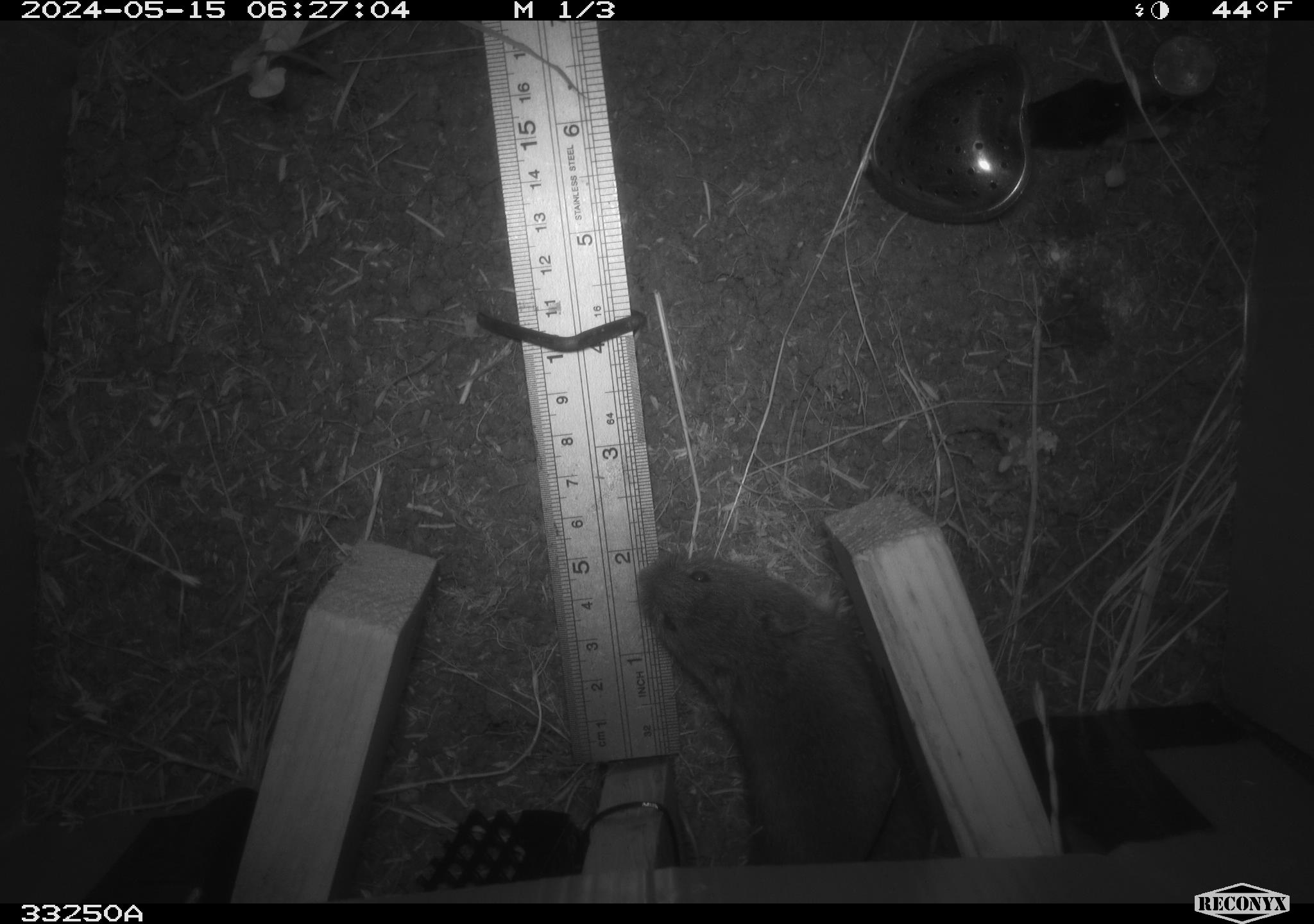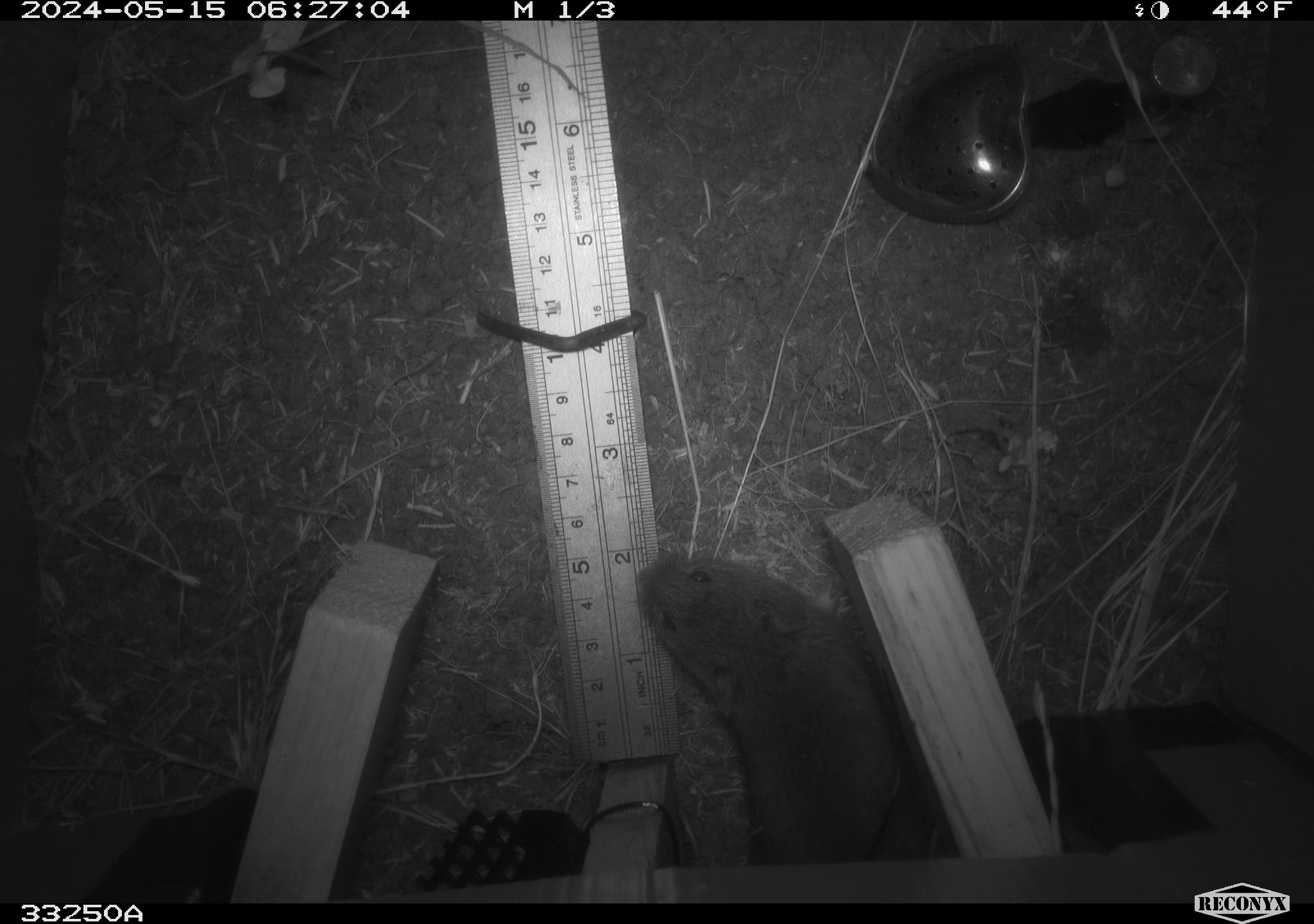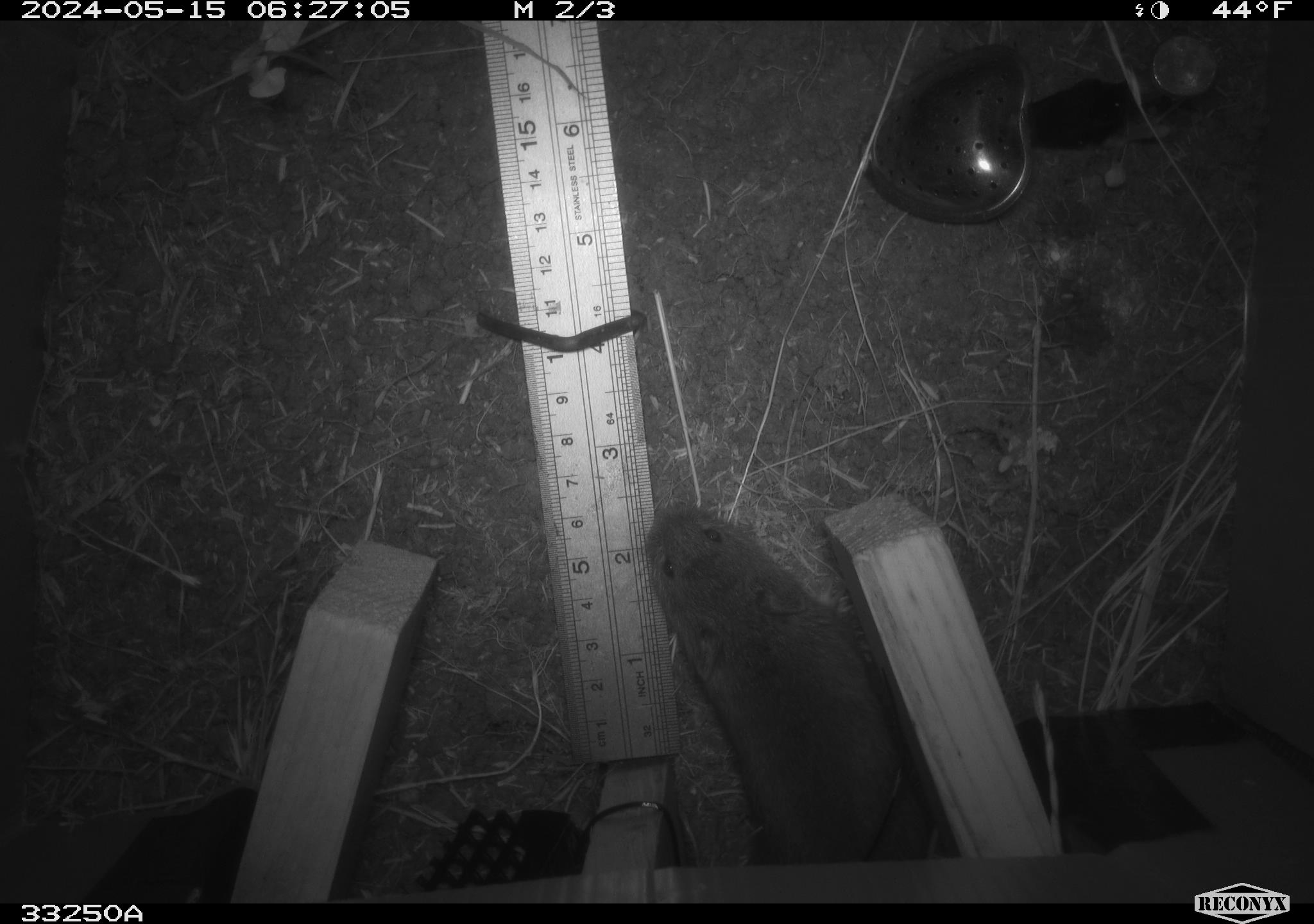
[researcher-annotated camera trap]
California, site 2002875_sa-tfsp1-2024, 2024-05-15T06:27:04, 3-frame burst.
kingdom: Animalia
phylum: Chordata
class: Mammalia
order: Rodentia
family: Cricetidae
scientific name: Arvicolinae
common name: voles, lemmings, and muskrats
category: arvicolinae subfamily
Arvicolinae subfamily (voles, lemmings, and muskrats) (Arvicolinae).